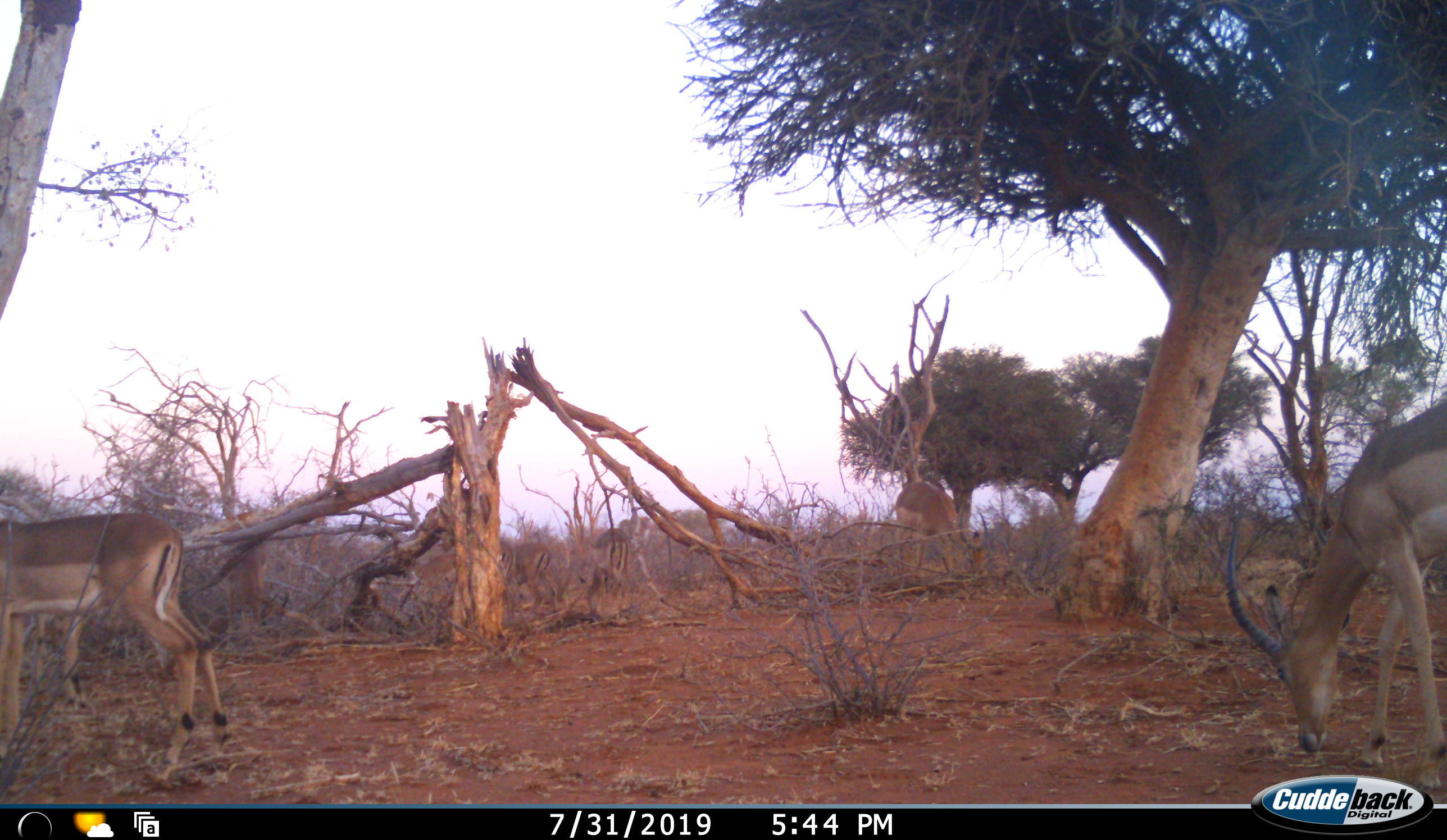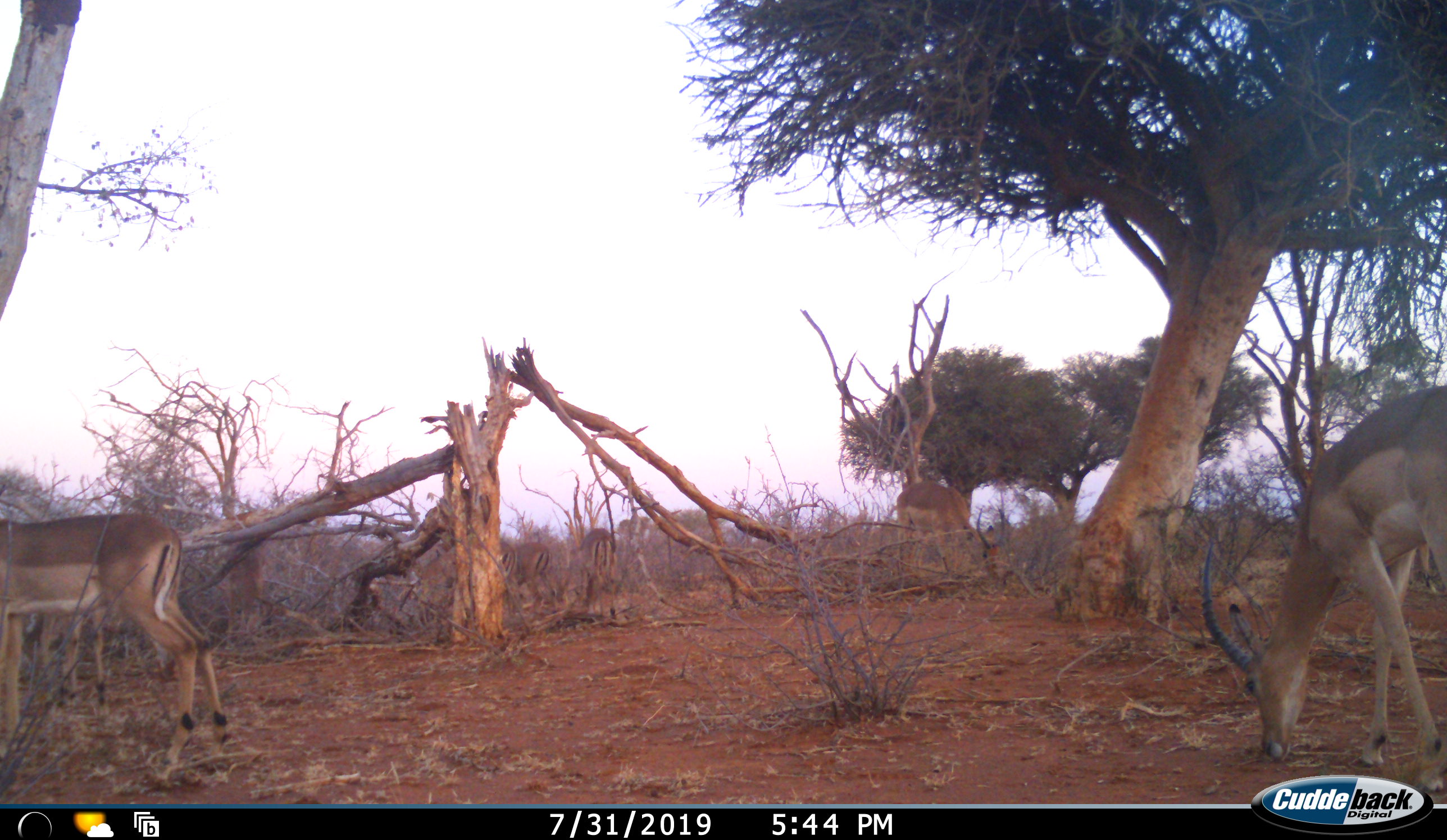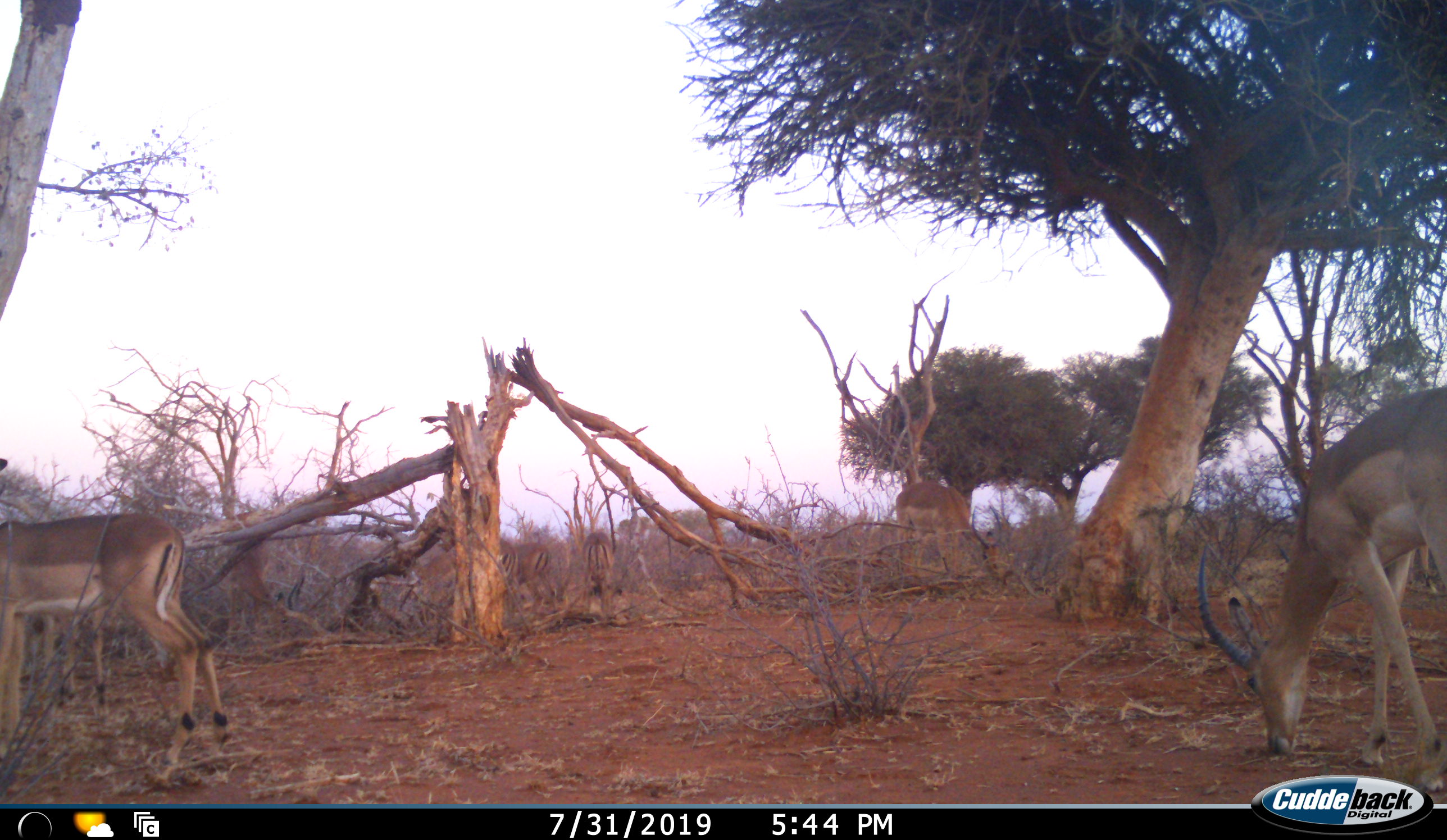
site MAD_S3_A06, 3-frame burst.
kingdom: Animalia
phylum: Chordata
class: Mammalia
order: Artiodactyla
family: Bovidae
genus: Aepyceros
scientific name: Aepyceros melampus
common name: impala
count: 6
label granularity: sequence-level